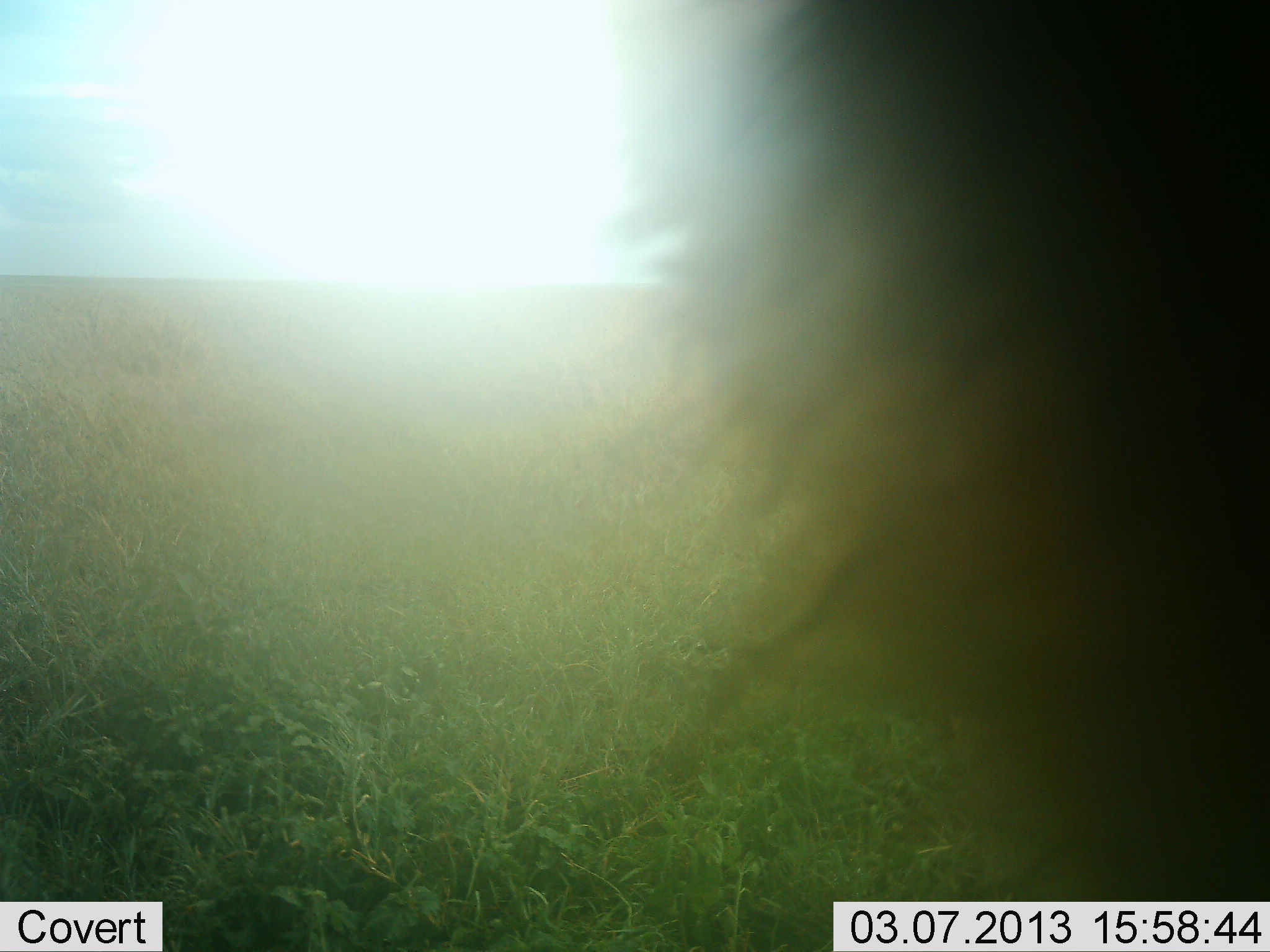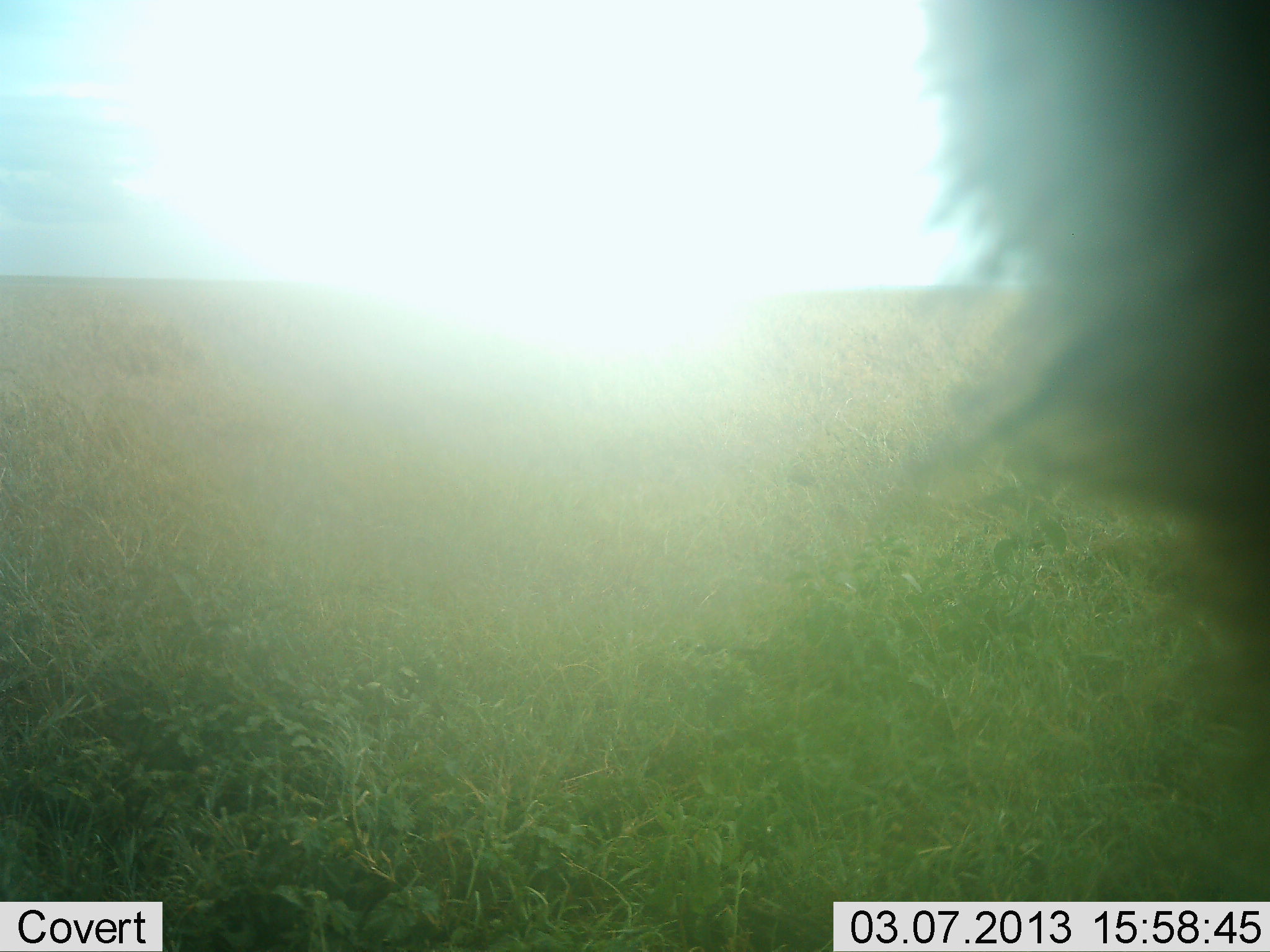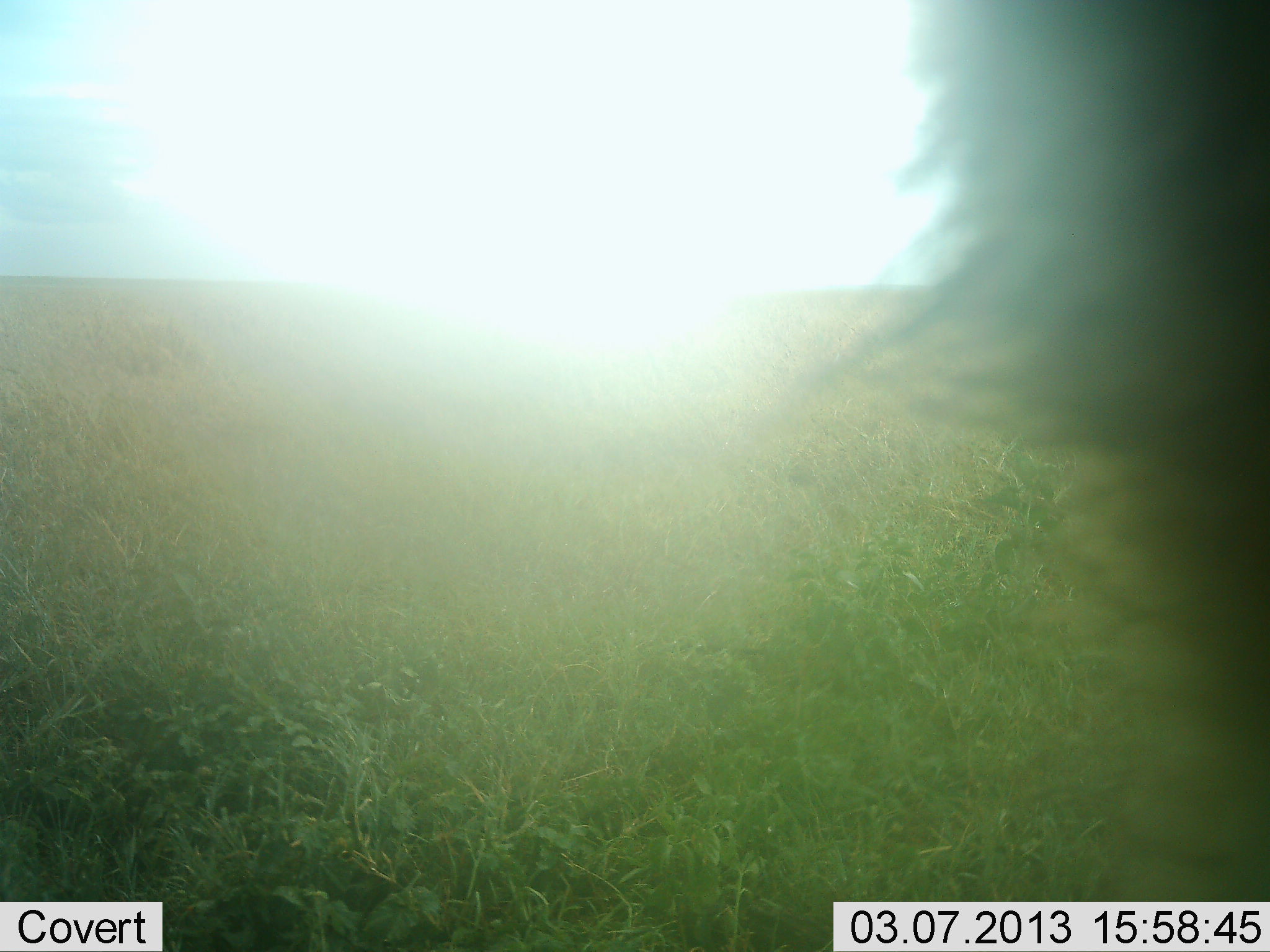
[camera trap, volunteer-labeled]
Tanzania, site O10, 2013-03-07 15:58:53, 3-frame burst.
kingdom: Animalia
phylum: Chordata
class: Mammalia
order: Carnivora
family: Felidae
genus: Panthera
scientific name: Panthera leo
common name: lion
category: lionmale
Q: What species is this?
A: Lionmale (lion) (Panthera leo).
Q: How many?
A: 1.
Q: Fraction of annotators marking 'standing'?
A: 25%.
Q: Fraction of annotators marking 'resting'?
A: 25%.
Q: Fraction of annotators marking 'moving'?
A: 50%.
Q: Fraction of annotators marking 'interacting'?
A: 0%.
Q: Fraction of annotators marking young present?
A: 0%.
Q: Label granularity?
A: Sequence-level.